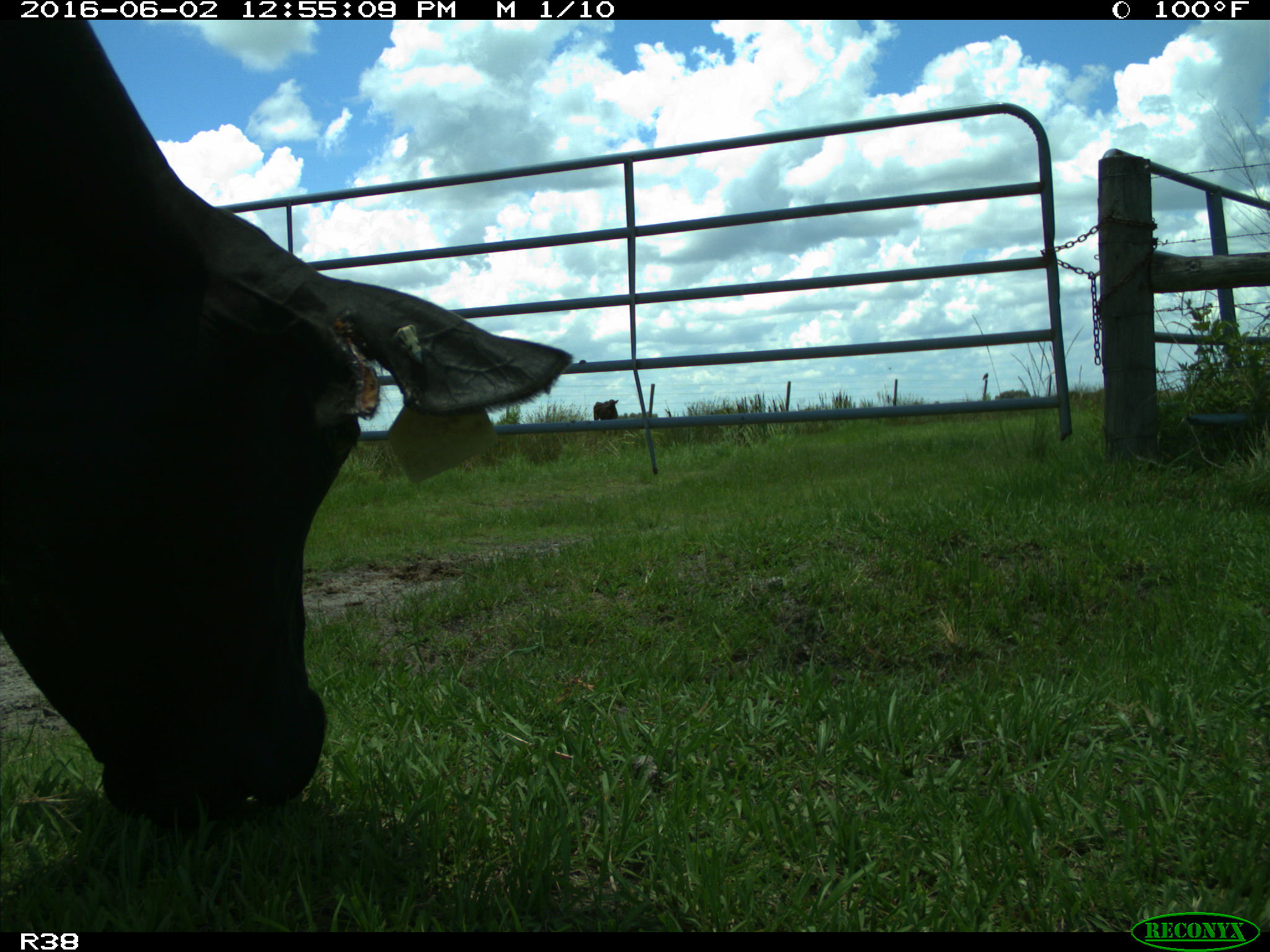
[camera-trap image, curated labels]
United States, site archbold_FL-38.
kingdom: Animalia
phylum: Chordata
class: Mammalia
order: Artiodactyla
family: Bovidae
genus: Bos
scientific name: Bos taurus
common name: domestic cow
Bos taurus (domestic cow).